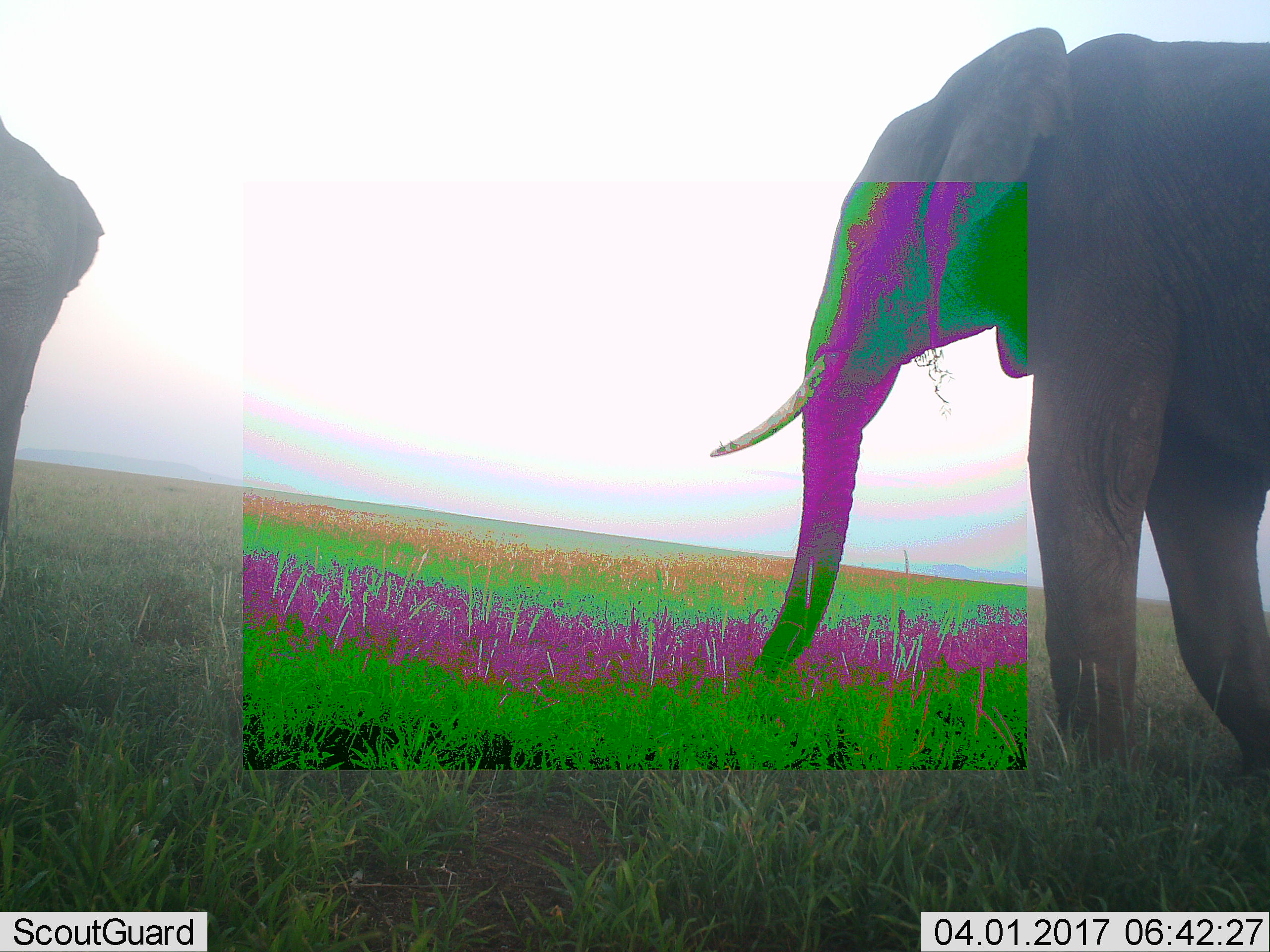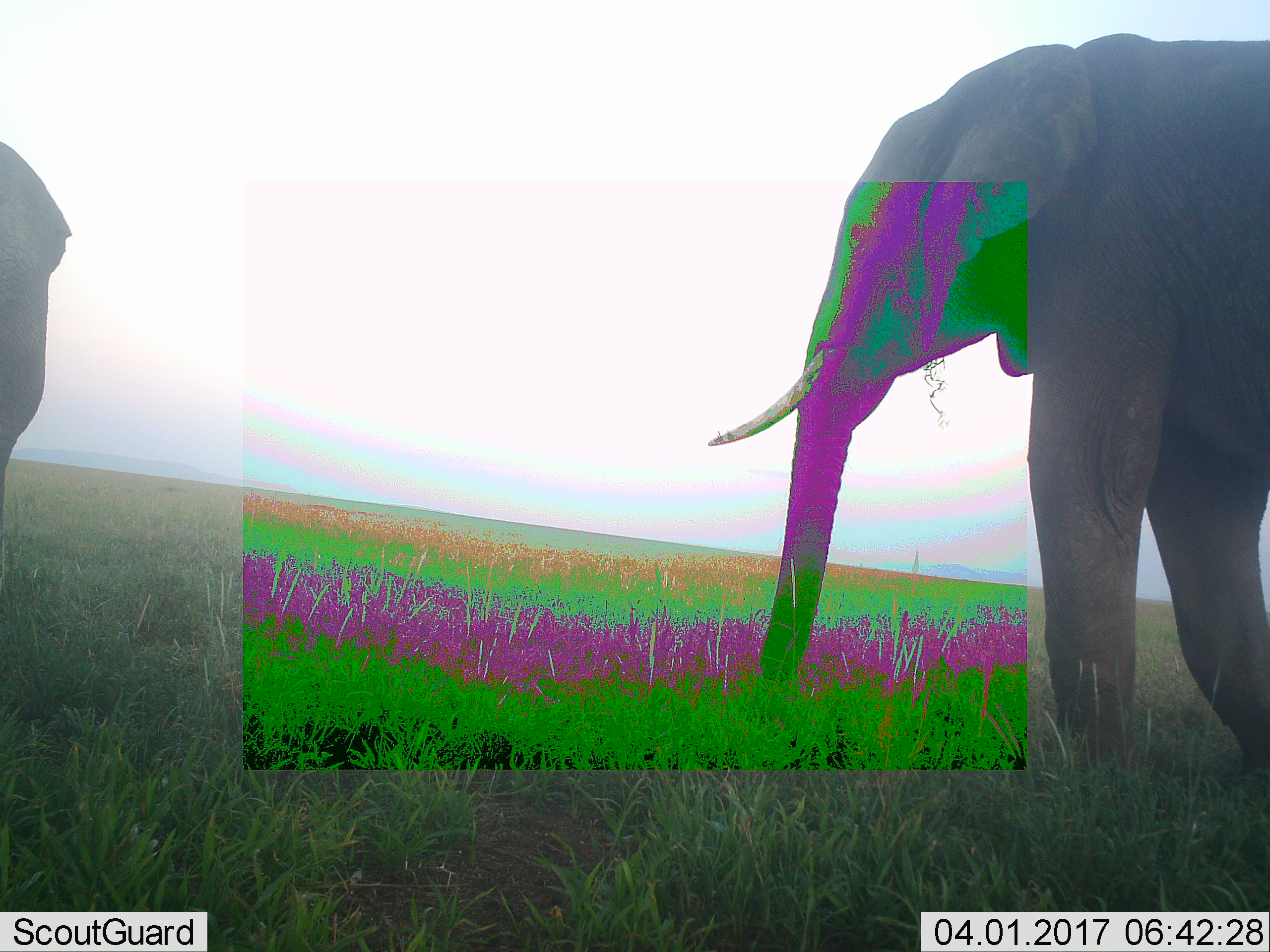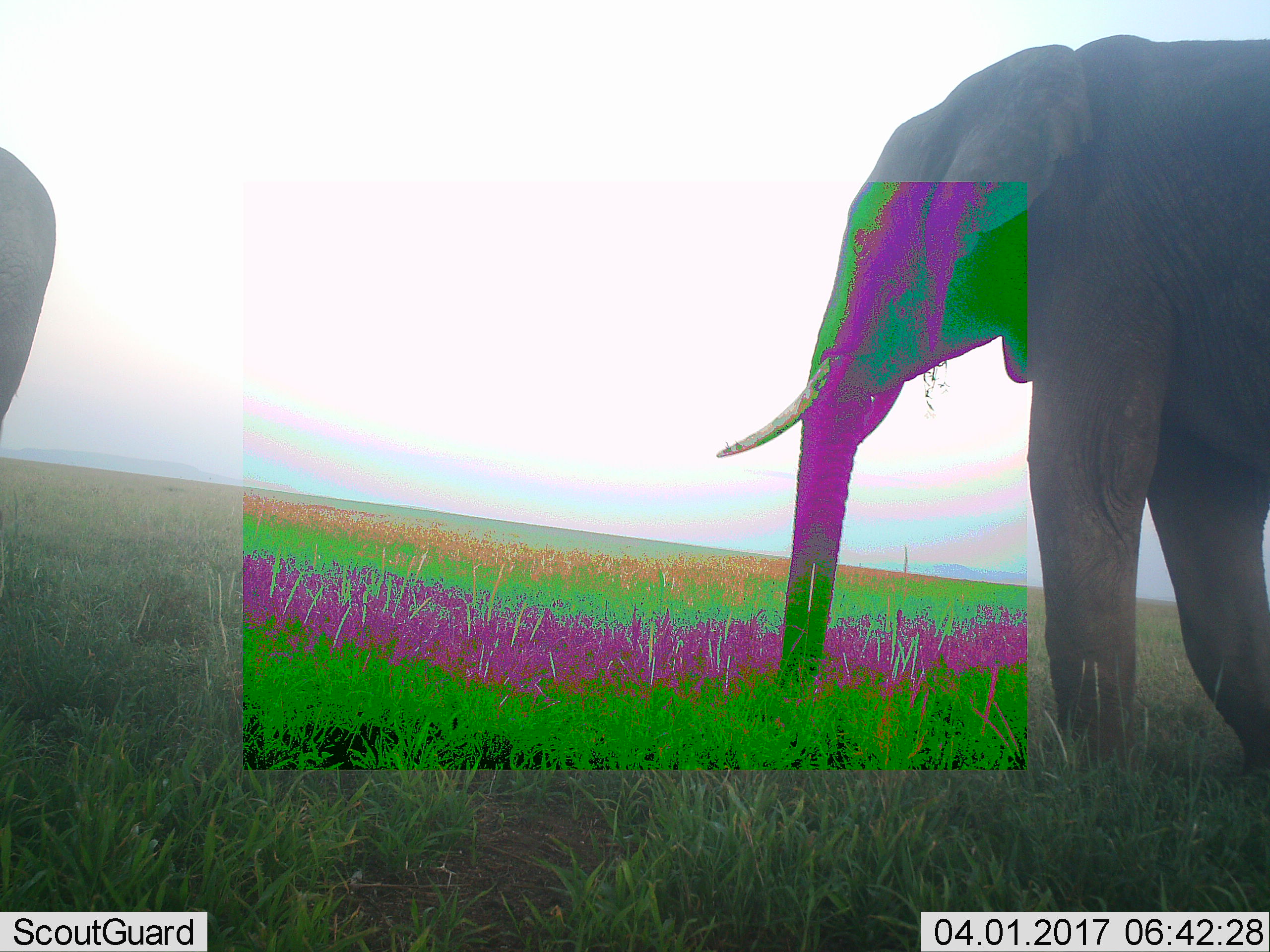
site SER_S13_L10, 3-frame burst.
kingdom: Animalia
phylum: Chordata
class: Mammalia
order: Proboscidea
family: Elephantidae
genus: Loxodonta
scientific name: Loxodonta africana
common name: african bush elephant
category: elephant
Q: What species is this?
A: Elephant (african bush elephant) (Loxodonta africana).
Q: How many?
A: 2.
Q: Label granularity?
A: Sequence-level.